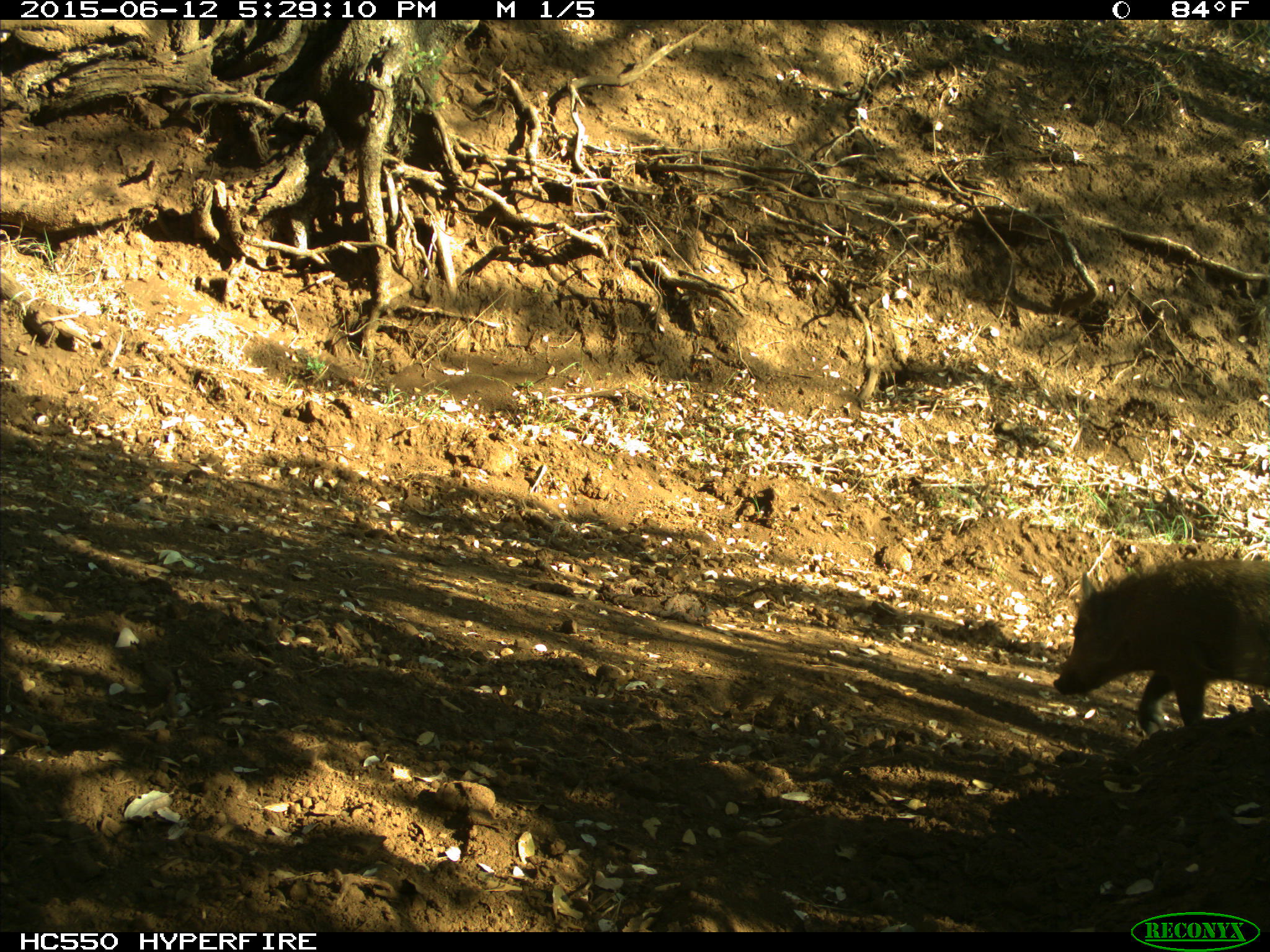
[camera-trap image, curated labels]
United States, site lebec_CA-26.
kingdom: Animalia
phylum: Chordata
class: Mammalia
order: Artiodactyla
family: Suidae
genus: Sus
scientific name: Sus scrofa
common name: wild boar